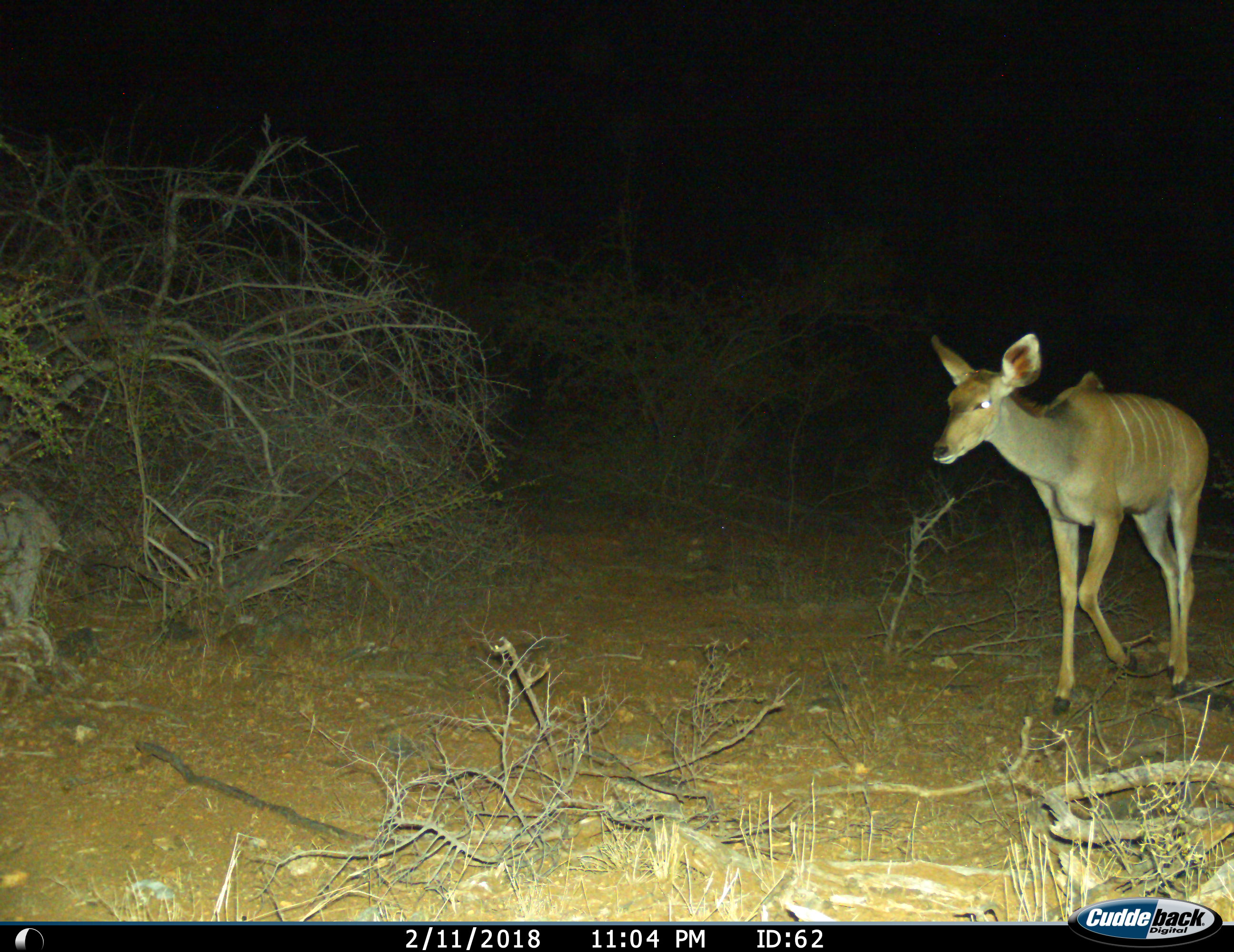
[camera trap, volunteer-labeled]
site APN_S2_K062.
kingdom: Animalia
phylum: Chordata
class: Mammalia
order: Artiodactyla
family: Bovidae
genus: Tragelaphus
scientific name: Tragelaphus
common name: kudu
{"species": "kudu (Tragelaphus)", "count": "1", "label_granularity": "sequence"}